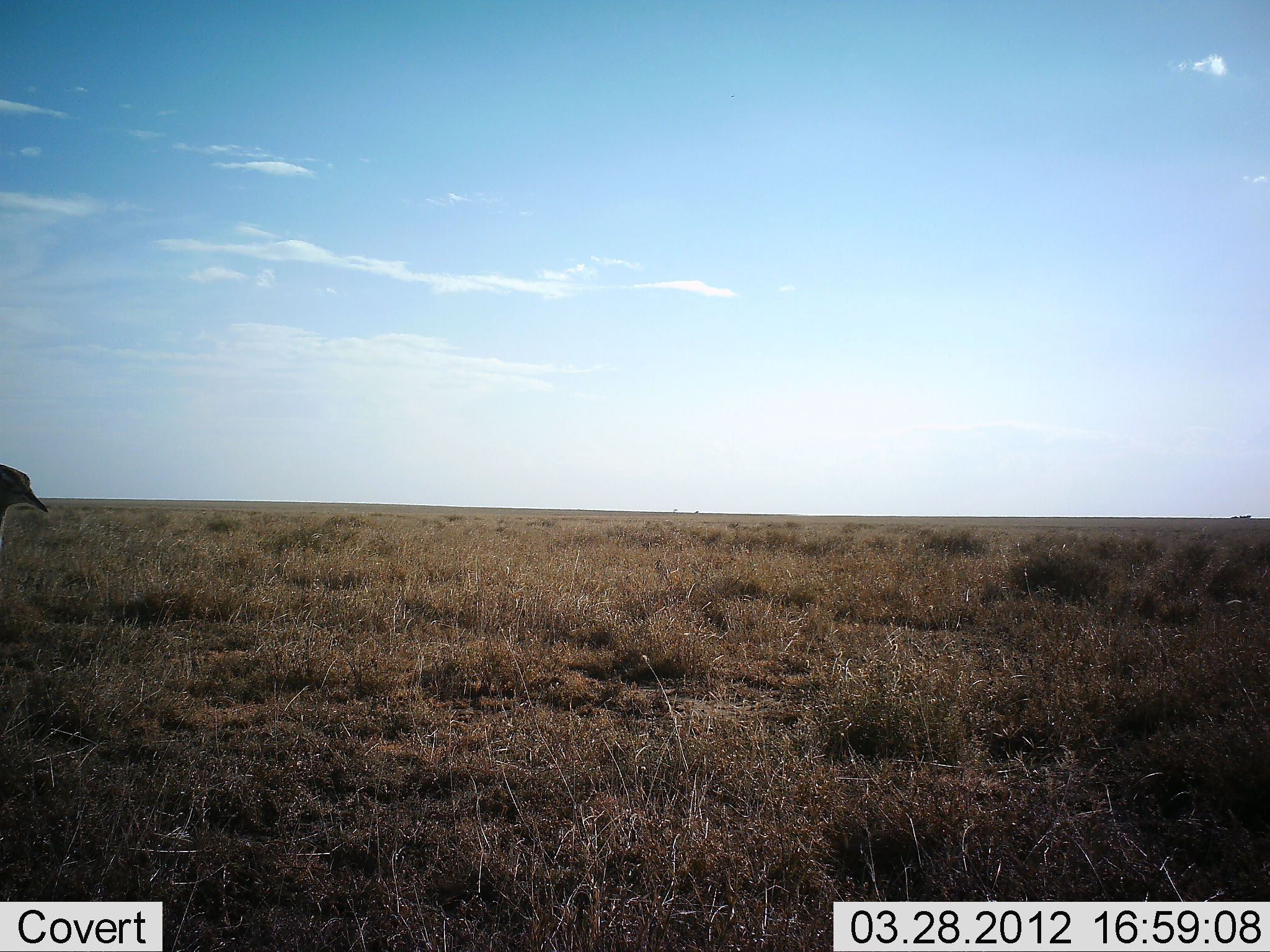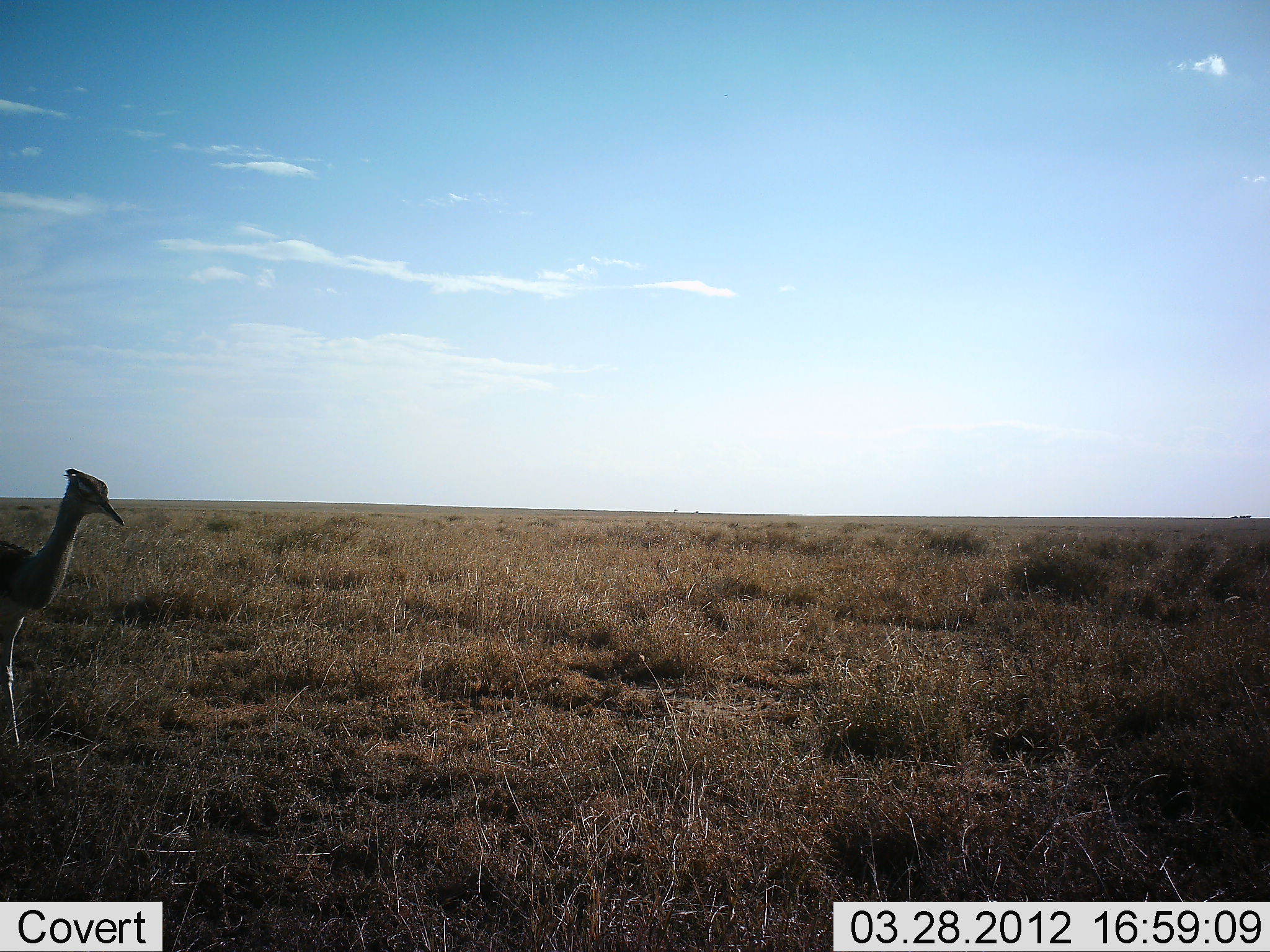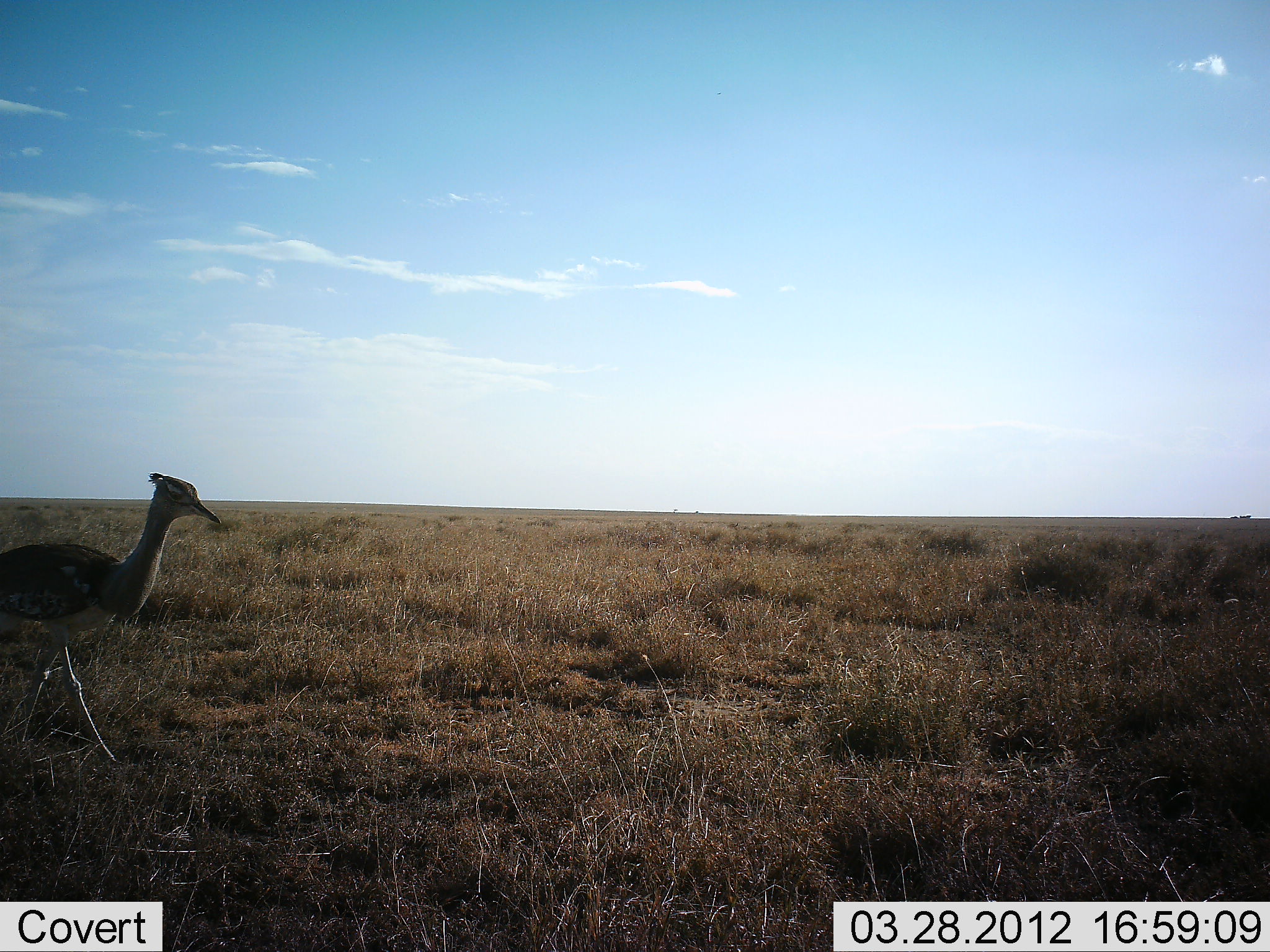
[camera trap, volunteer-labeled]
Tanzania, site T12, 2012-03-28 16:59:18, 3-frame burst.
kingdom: Animalia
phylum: Chordata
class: Aves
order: Otidiformes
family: Otididae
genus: Ardeotis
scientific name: Ardeotis kori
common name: kori bustard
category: koribustard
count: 1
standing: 13%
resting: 0%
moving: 87%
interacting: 0%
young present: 0%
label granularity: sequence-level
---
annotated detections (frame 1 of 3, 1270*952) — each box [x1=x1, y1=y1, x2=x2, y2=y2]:
animal: [x1=0, y1=462, x2=48, y2=533]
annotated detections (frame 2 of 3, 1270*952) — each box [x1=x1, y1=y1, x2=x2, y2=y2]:
animal: [x1=0, y1=465, x2=126, y2=764]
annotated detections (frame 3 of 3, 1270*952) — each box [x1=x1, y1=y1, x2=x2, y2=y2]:
animal: [x1=0, y1=472, x2=220, y2=767]